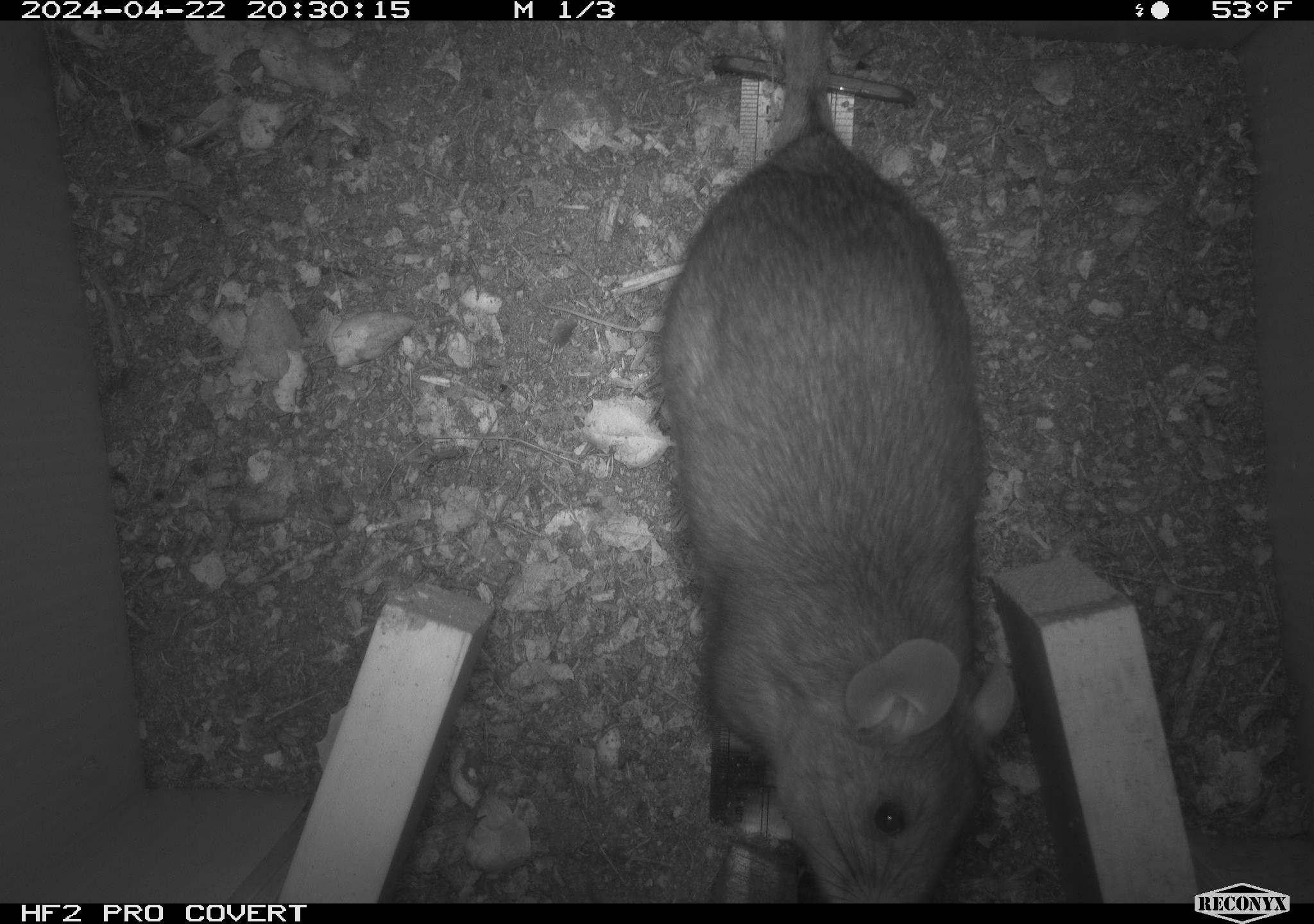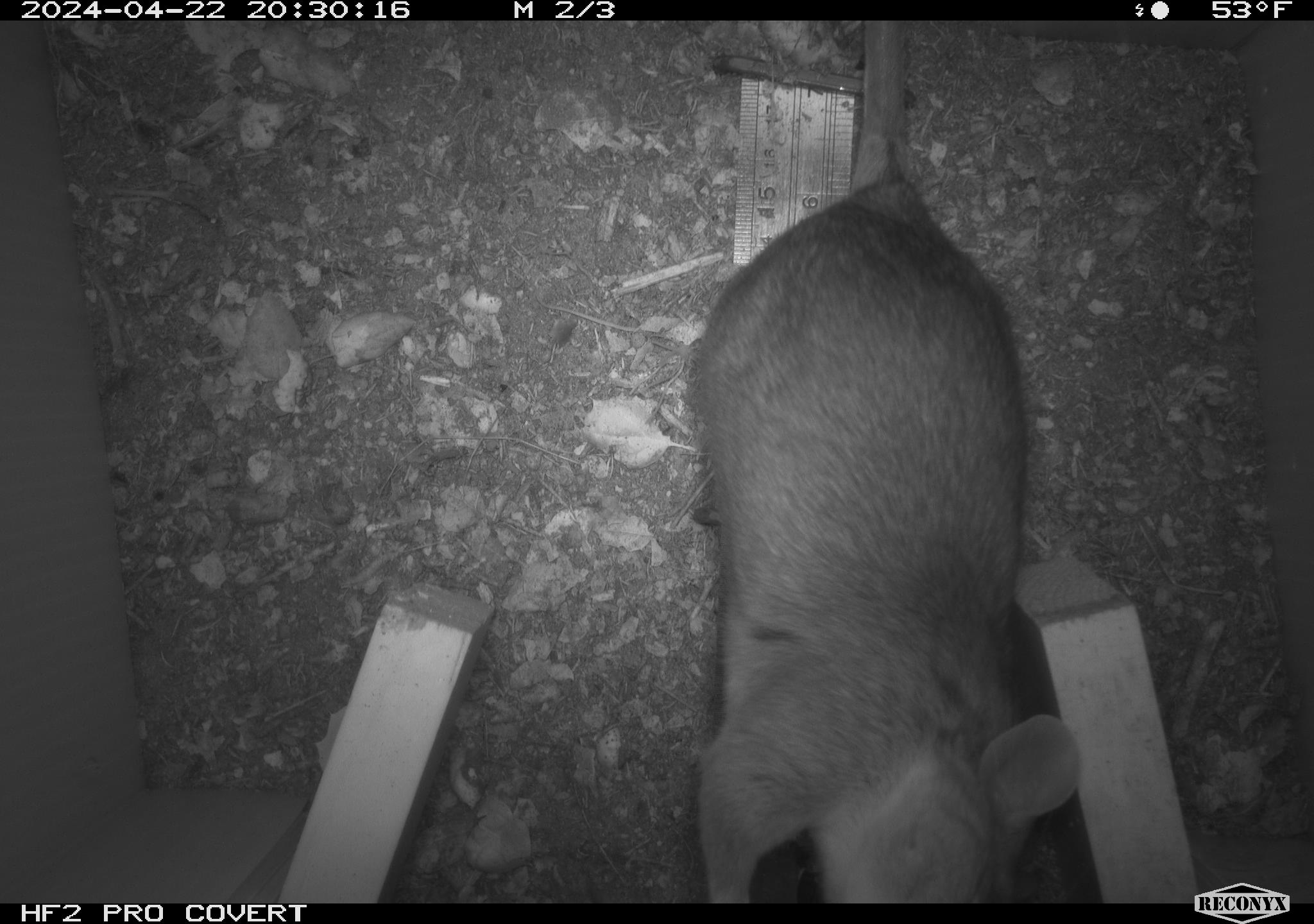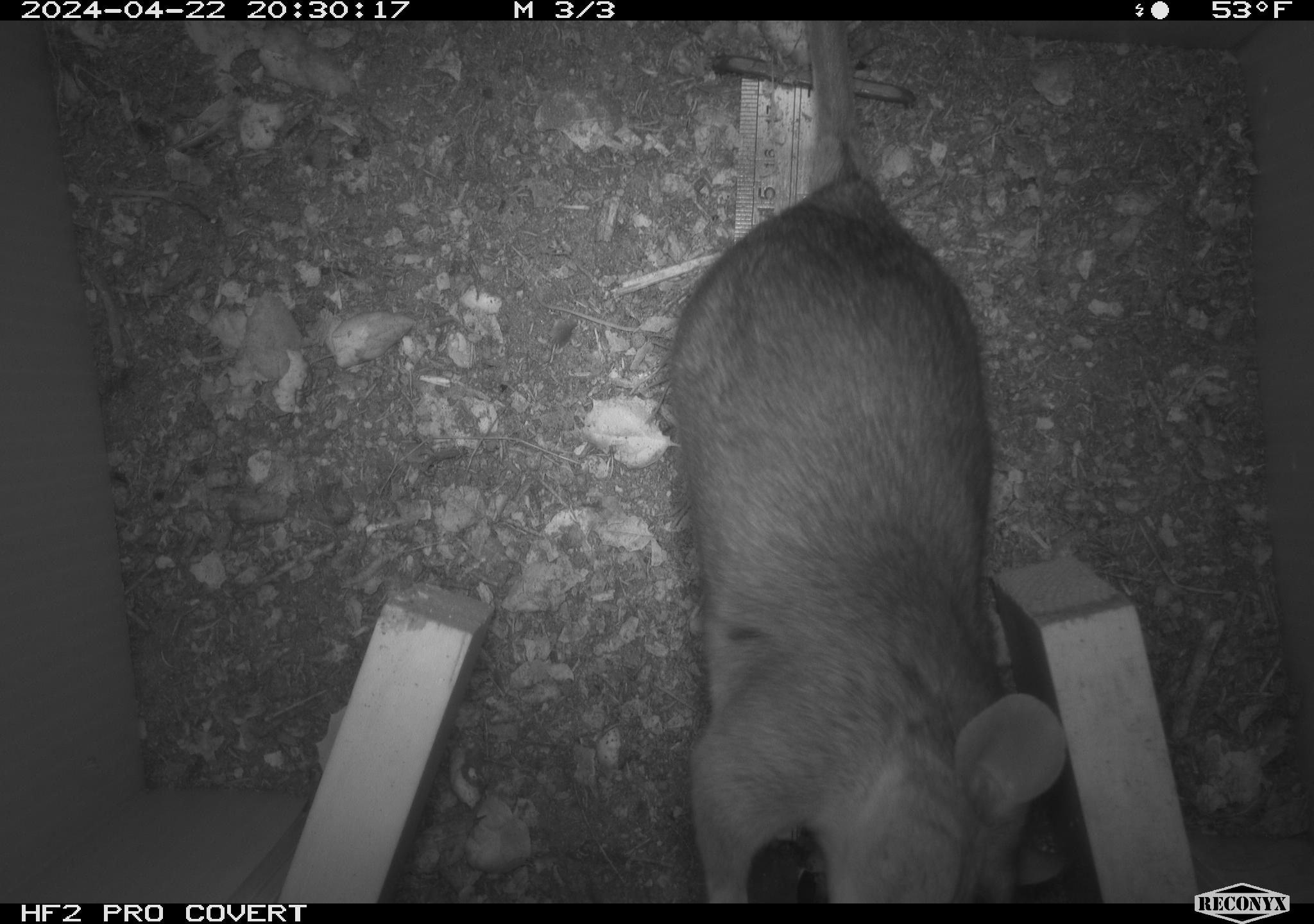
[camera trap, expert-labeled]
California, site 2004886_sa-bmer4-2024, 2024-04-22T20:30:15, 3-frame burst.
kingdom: Animalia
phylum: Chordata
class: Mammalia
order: Rodentia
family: Muridae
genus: Rattus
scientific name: Rattus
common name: rat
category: rattus species